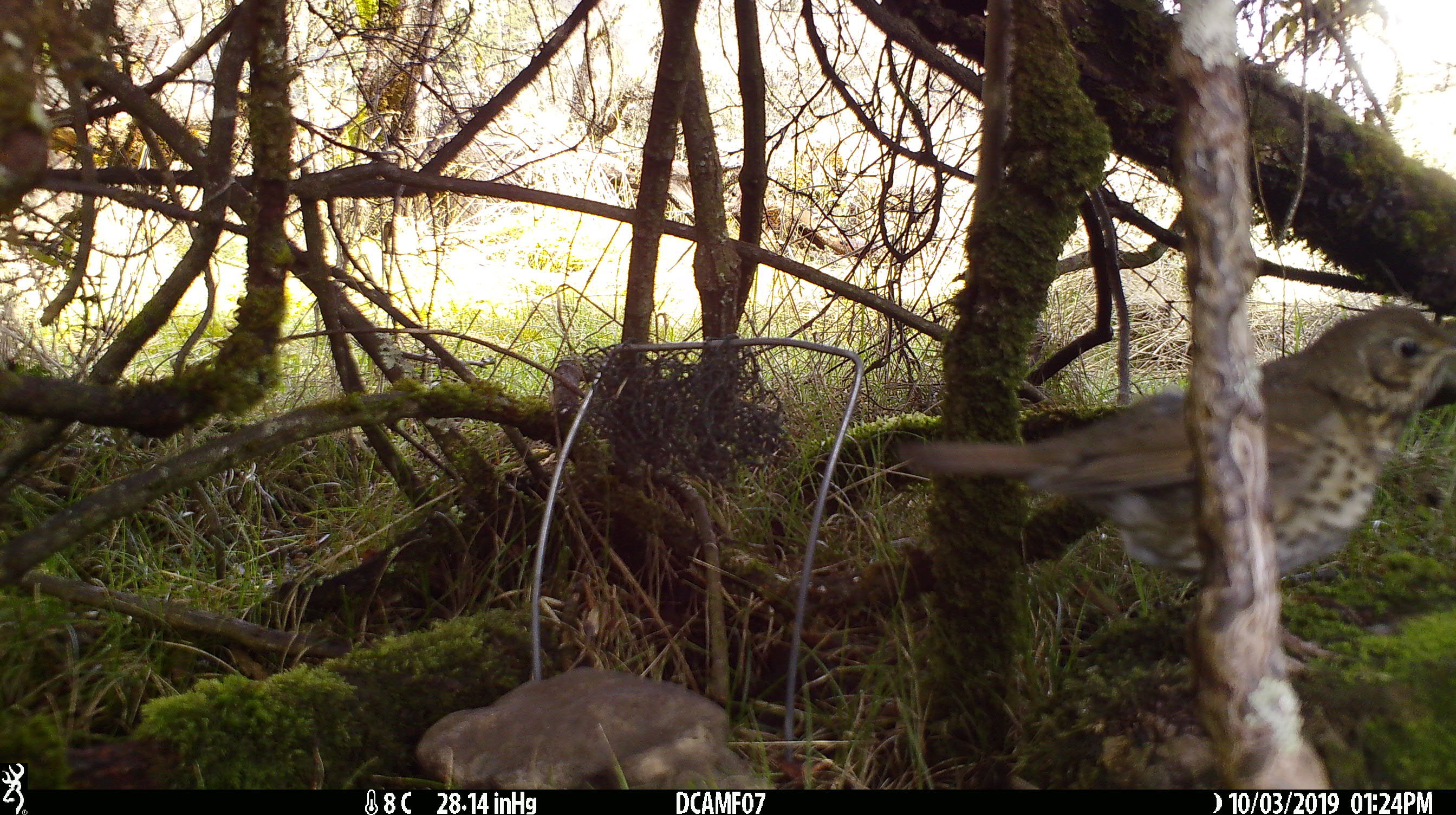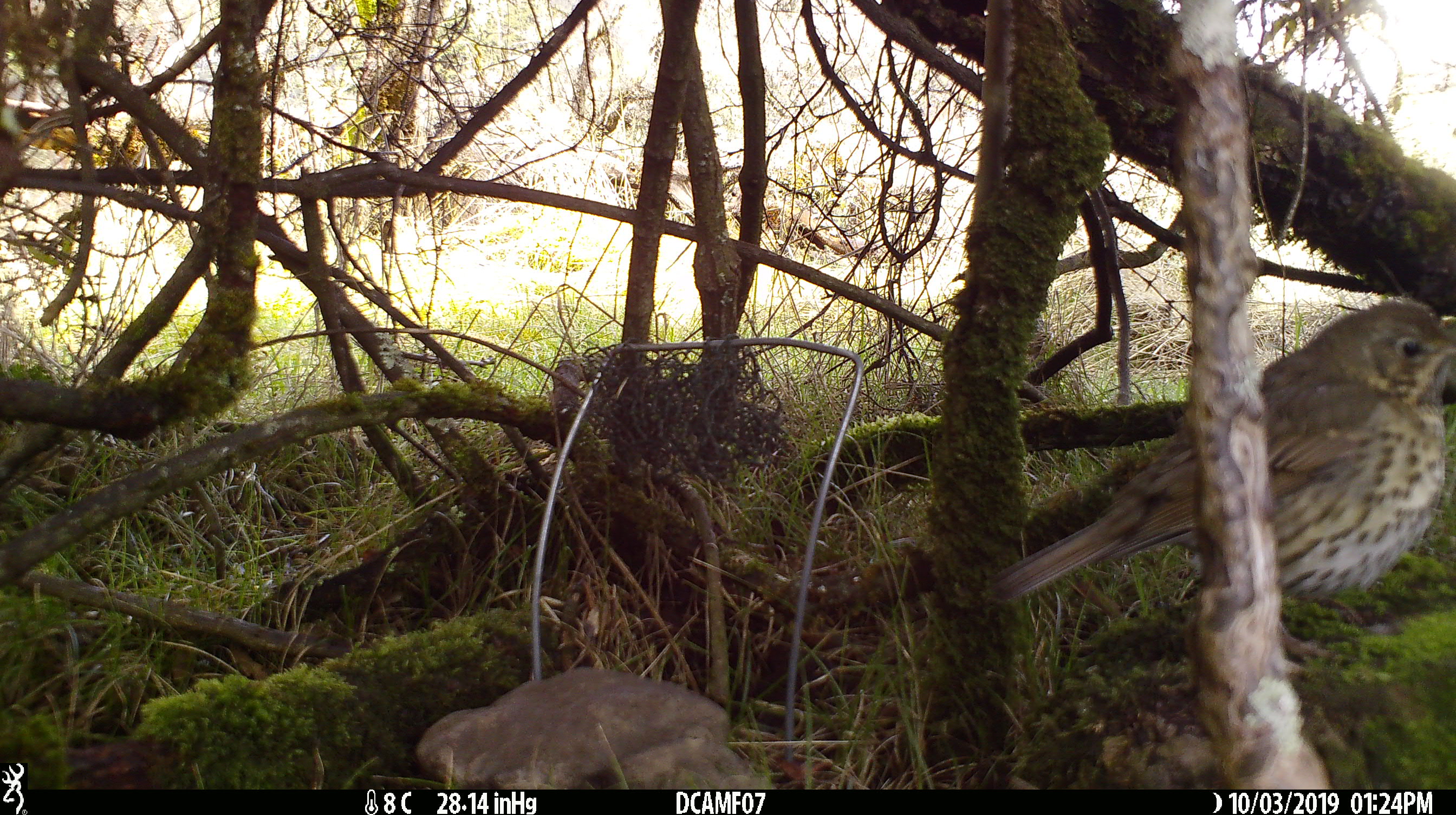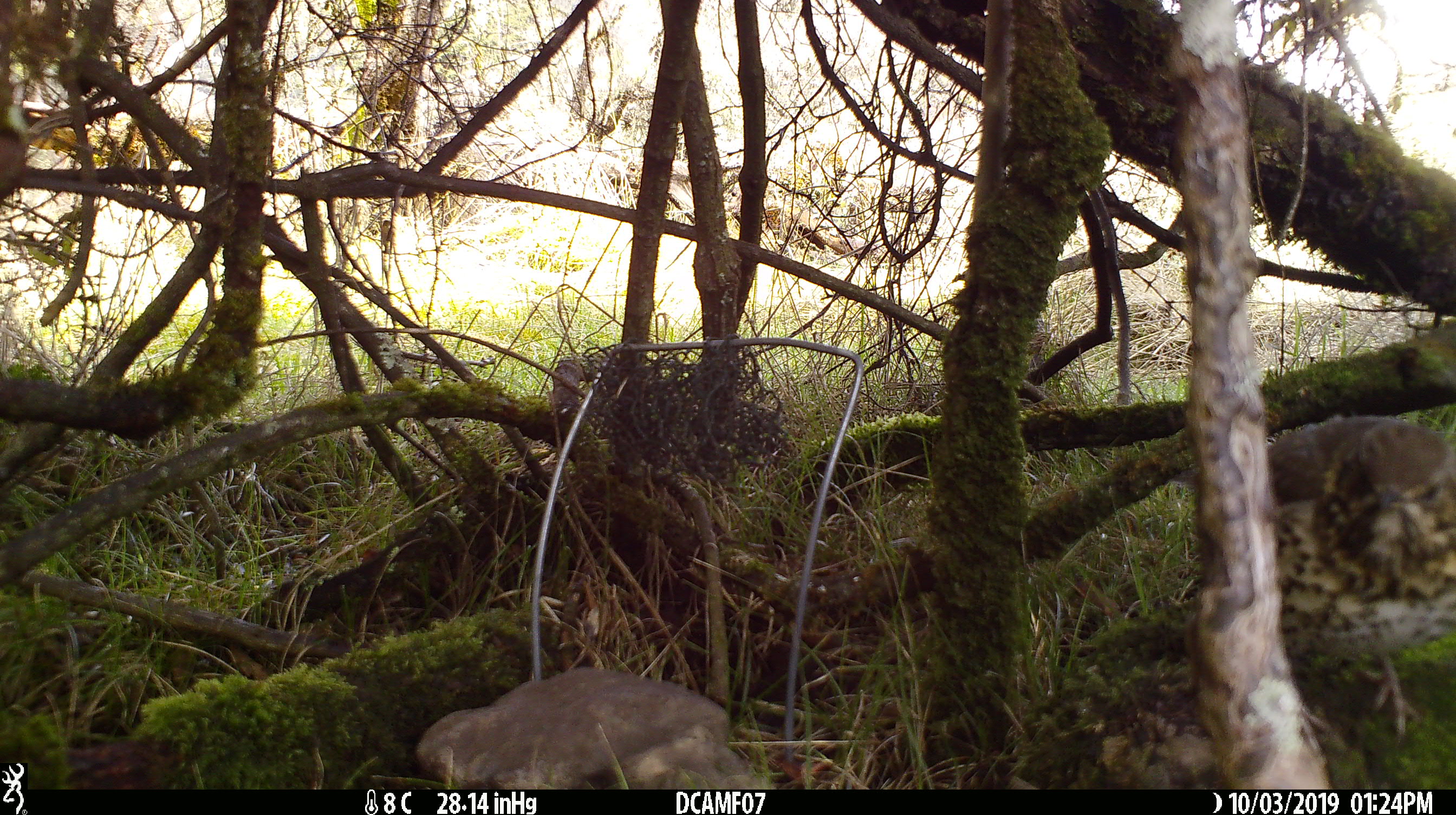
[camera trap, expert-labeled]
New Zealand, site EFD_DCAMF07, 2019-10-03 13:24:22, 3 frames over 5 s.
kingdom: Animalia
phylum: Chordata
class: Aves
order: Passeriformes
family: Turdidae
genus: Turdus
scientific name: Turdus philomelos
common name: song thrush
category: thrush